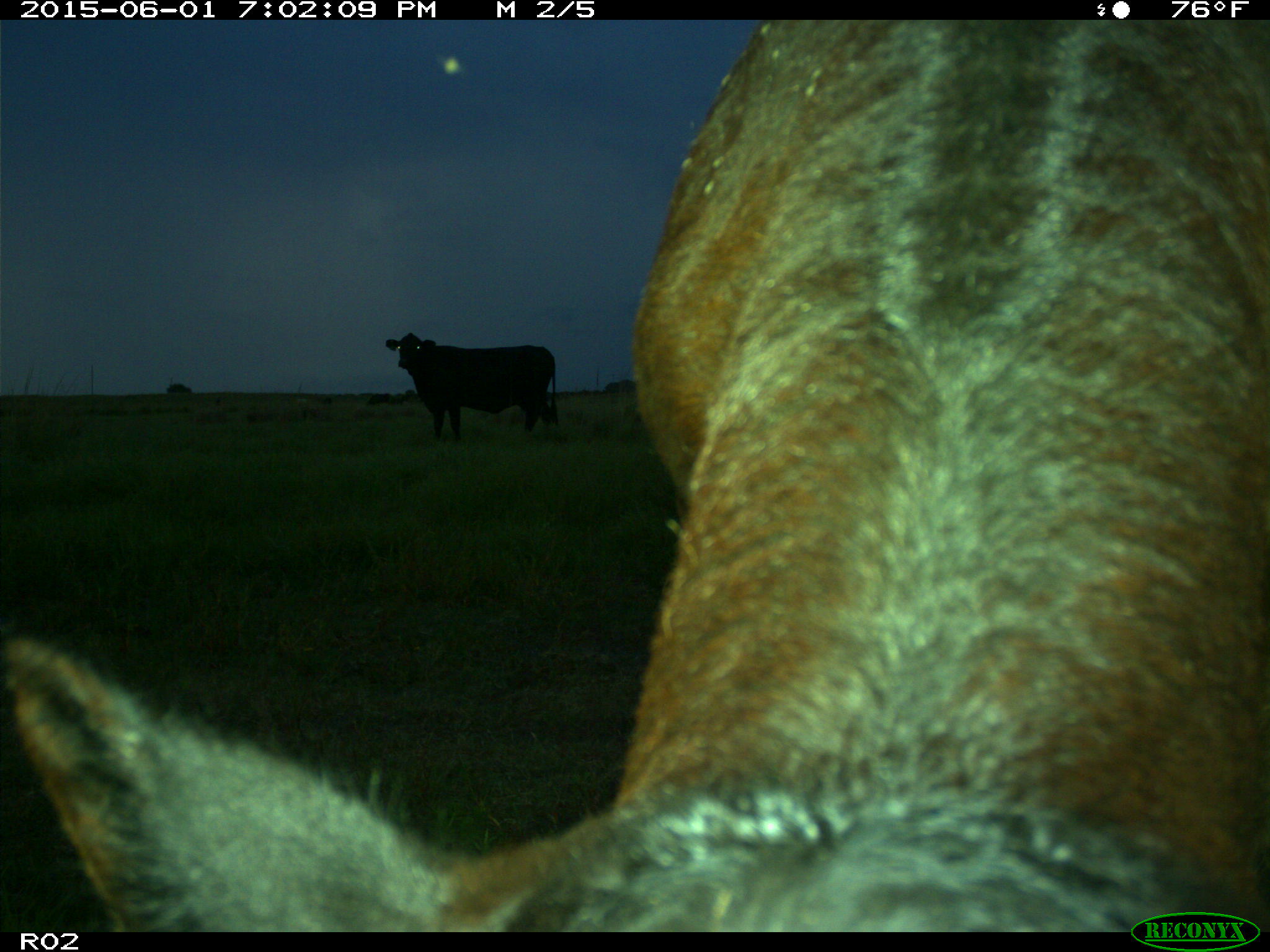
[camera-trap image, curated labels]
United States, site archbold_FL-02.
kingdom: Animalia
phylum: Chordata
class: Mammalia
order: Artiodactyla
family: Bovidae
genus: Bos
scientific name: Bos taurus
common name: domestic cow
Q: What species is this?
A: Bos taurus (domestic cow).